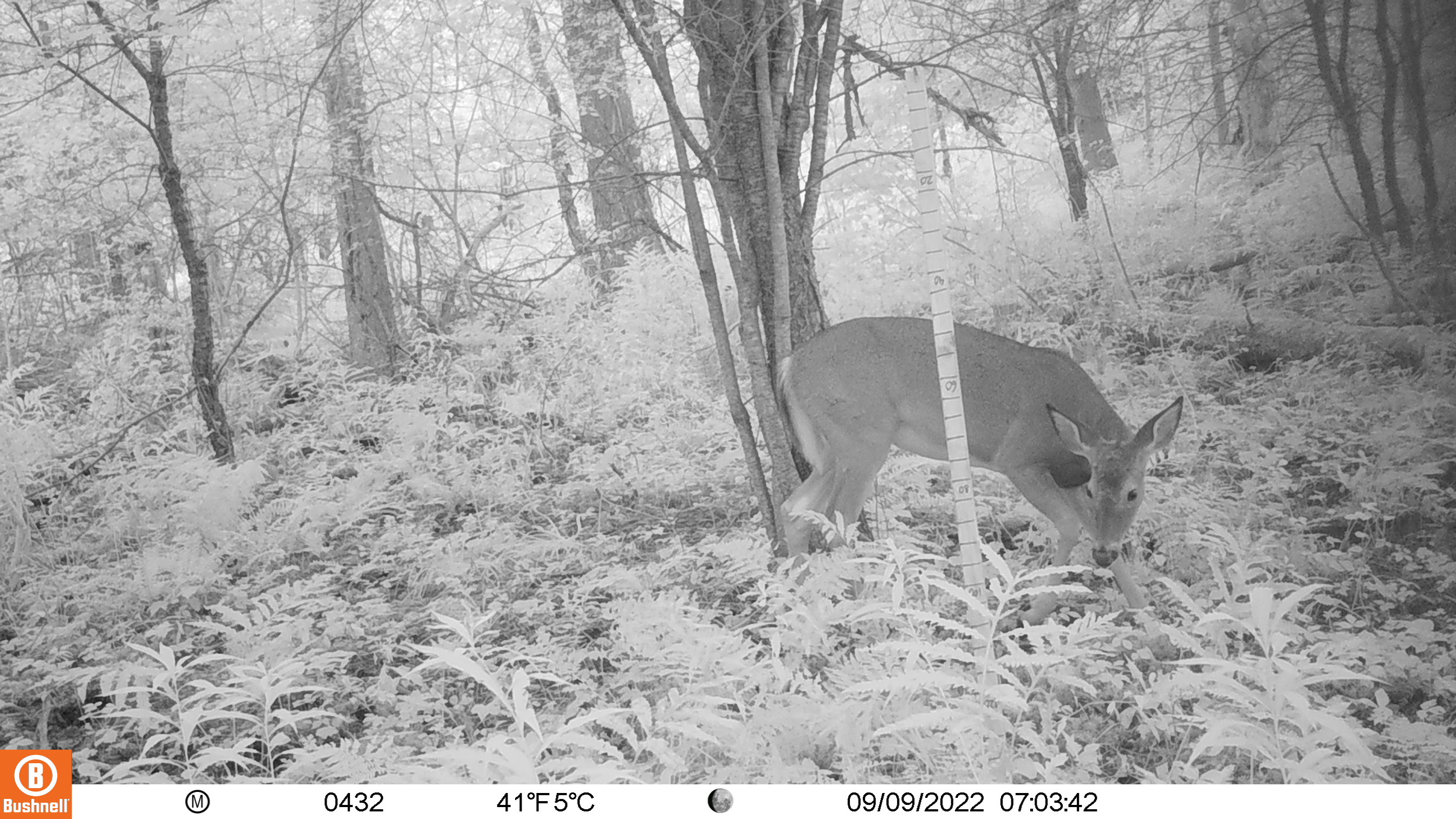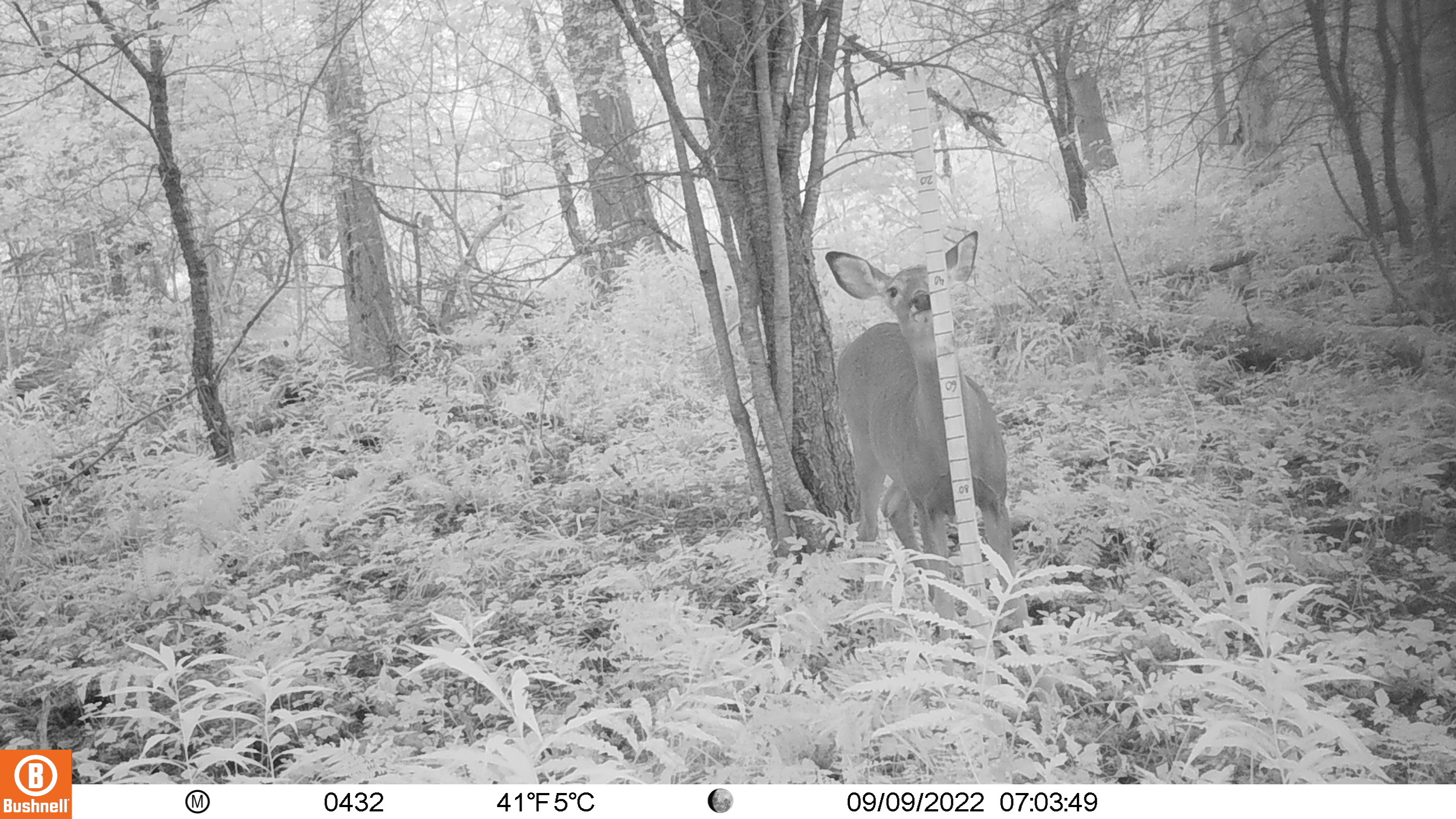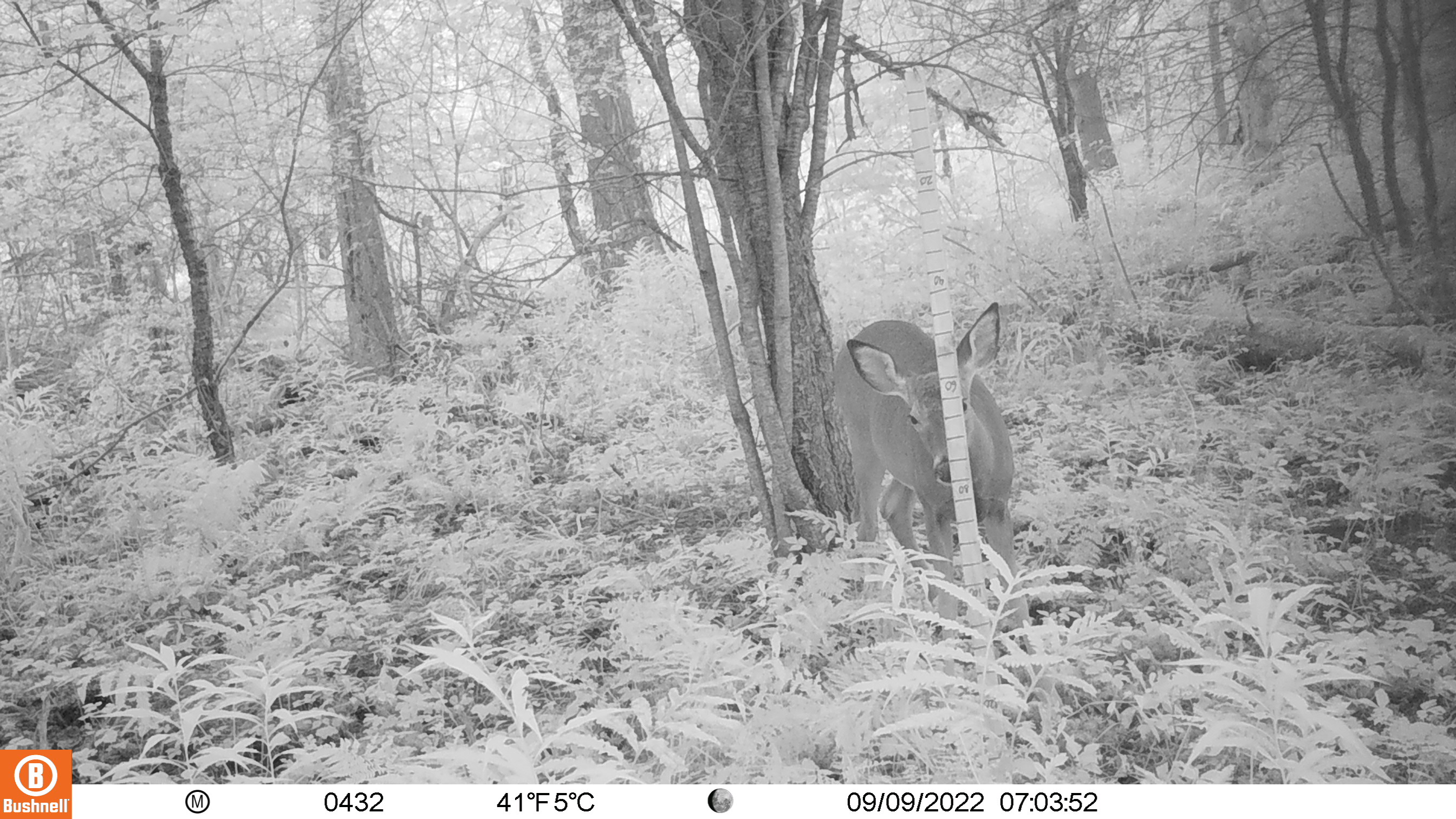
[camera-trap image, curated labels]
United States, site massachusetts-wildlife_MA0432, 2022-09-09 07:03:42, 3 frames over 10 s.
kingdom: Animalia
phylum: Chordata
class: Mammalia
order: Artiodactyla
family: Cervidae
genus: Odocoileus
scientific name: Odocoileus virginianus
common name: white-tailed deer